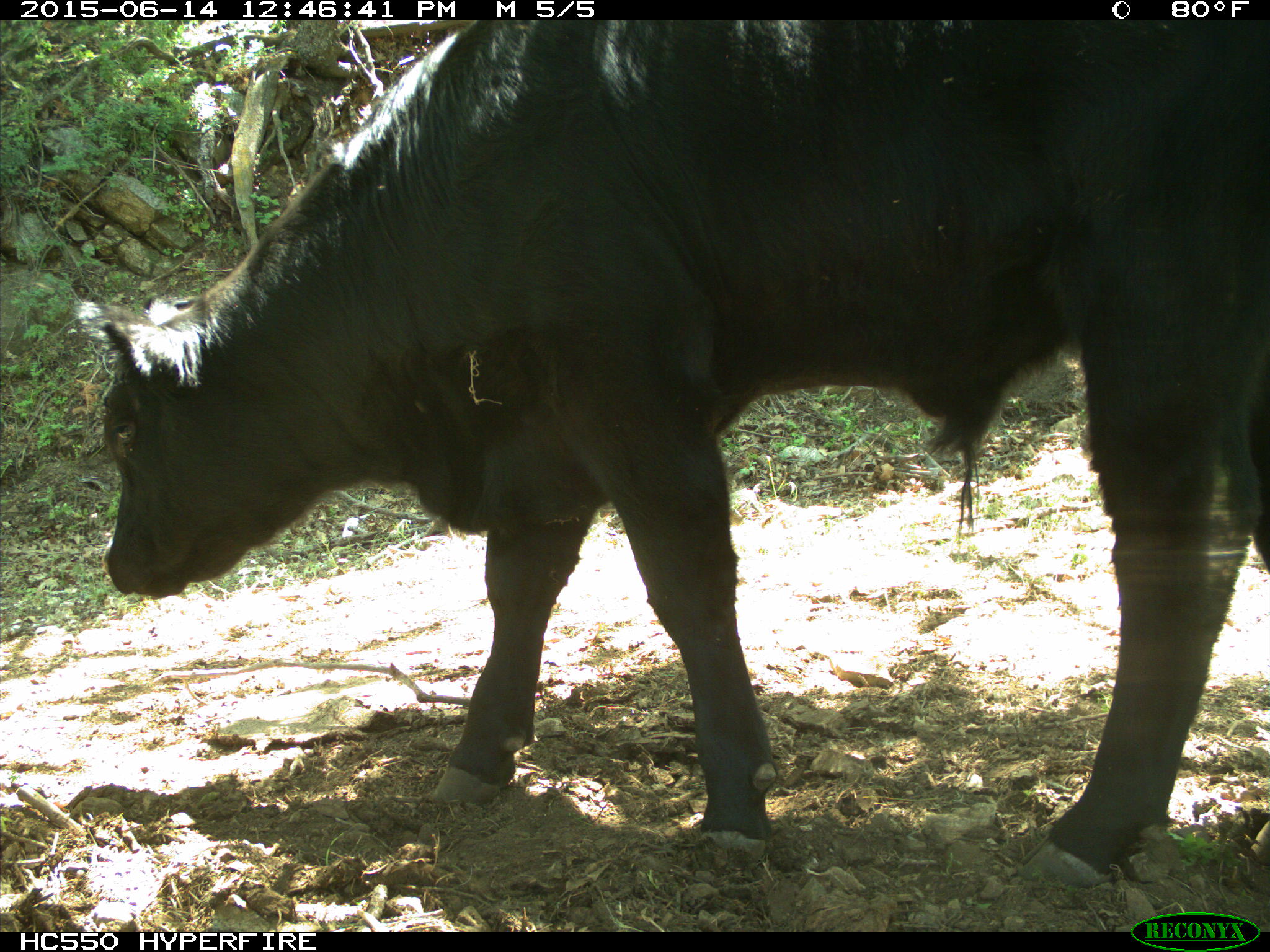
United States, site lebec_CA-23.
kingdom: Animalia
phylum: Chordata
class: Mammalia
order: Artiodactyla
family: Bovidae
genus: Bos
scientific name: Bos taurus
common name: domestic cow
Bos taurus (domestic cow).